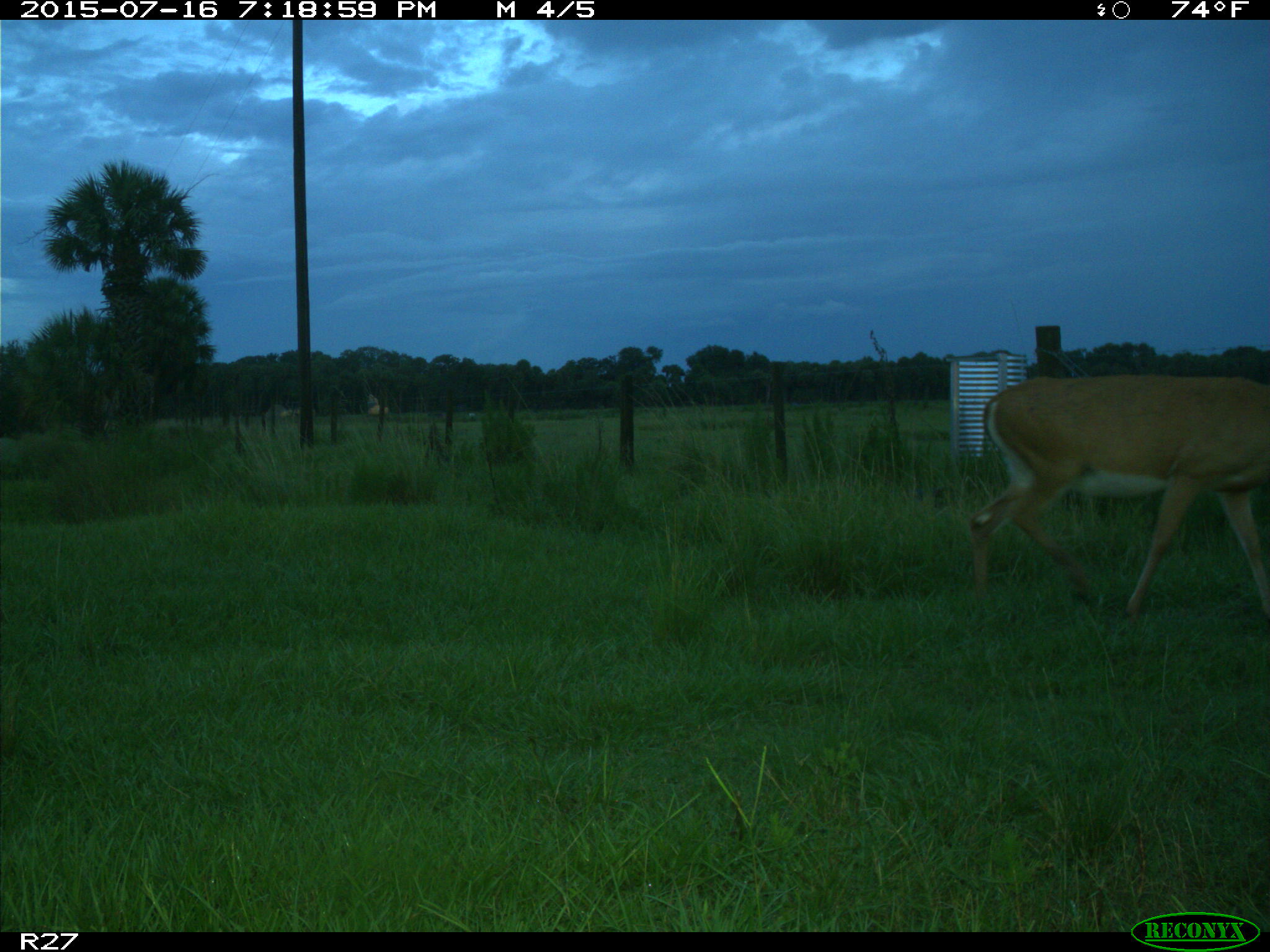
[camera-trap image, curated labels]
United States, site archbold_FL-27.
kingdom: Animalia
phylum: Chordata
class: Mammalia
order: Artiodactyla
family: Cervidae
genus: Odocoileus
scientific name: Odocoileus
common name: deer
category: unidentified deer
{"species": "unidentified deer (deer) (Odocoileus)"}